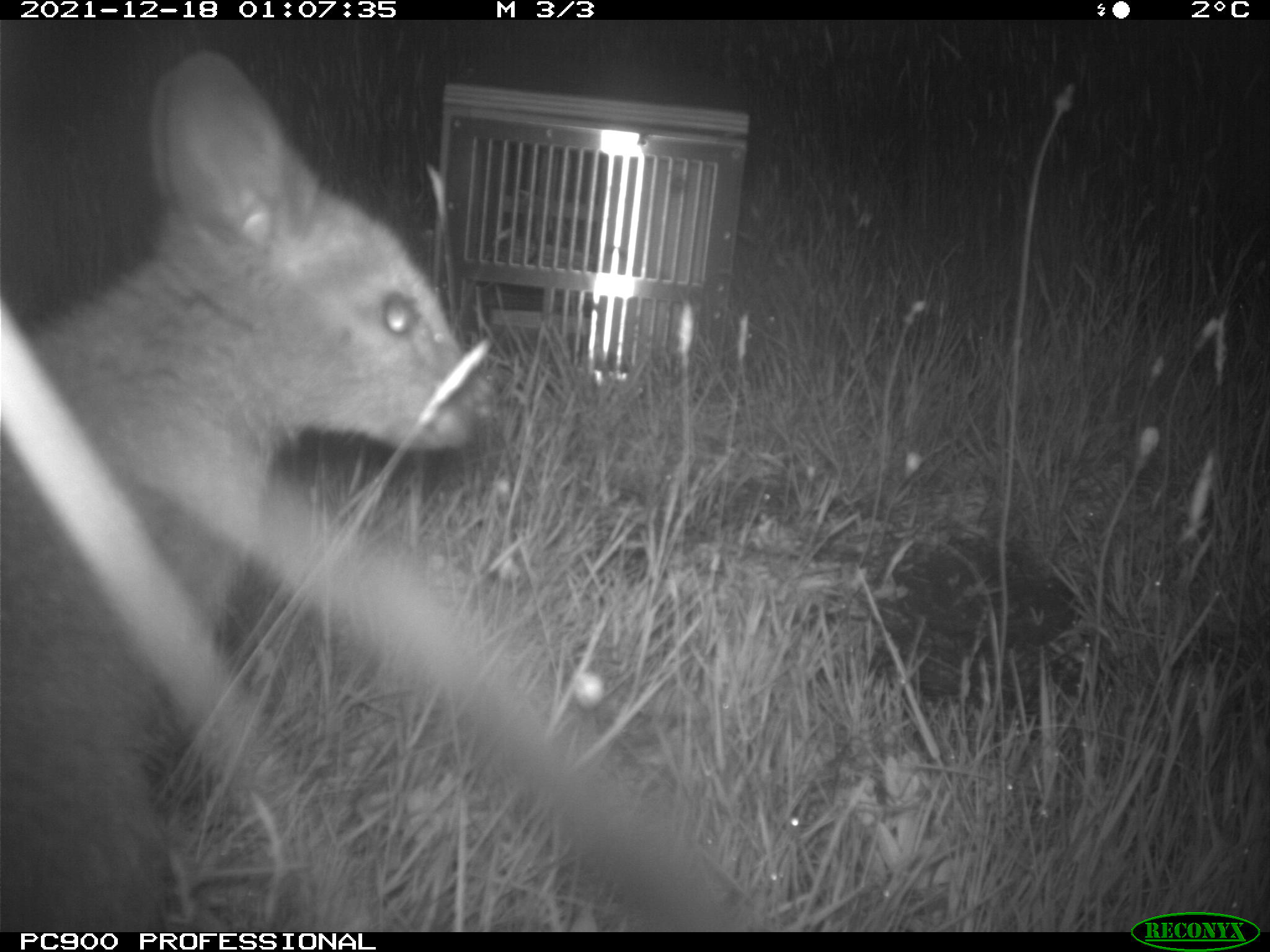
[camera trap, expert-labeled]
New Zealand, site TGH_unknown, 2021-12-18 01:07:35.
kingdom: Animalia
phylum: Chordata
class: Mammalia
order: Diprotodontia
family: Macropodidae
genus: Notamacropus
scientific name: Notamacropus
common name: wallaby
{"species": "wallaby (Notamacropus)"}